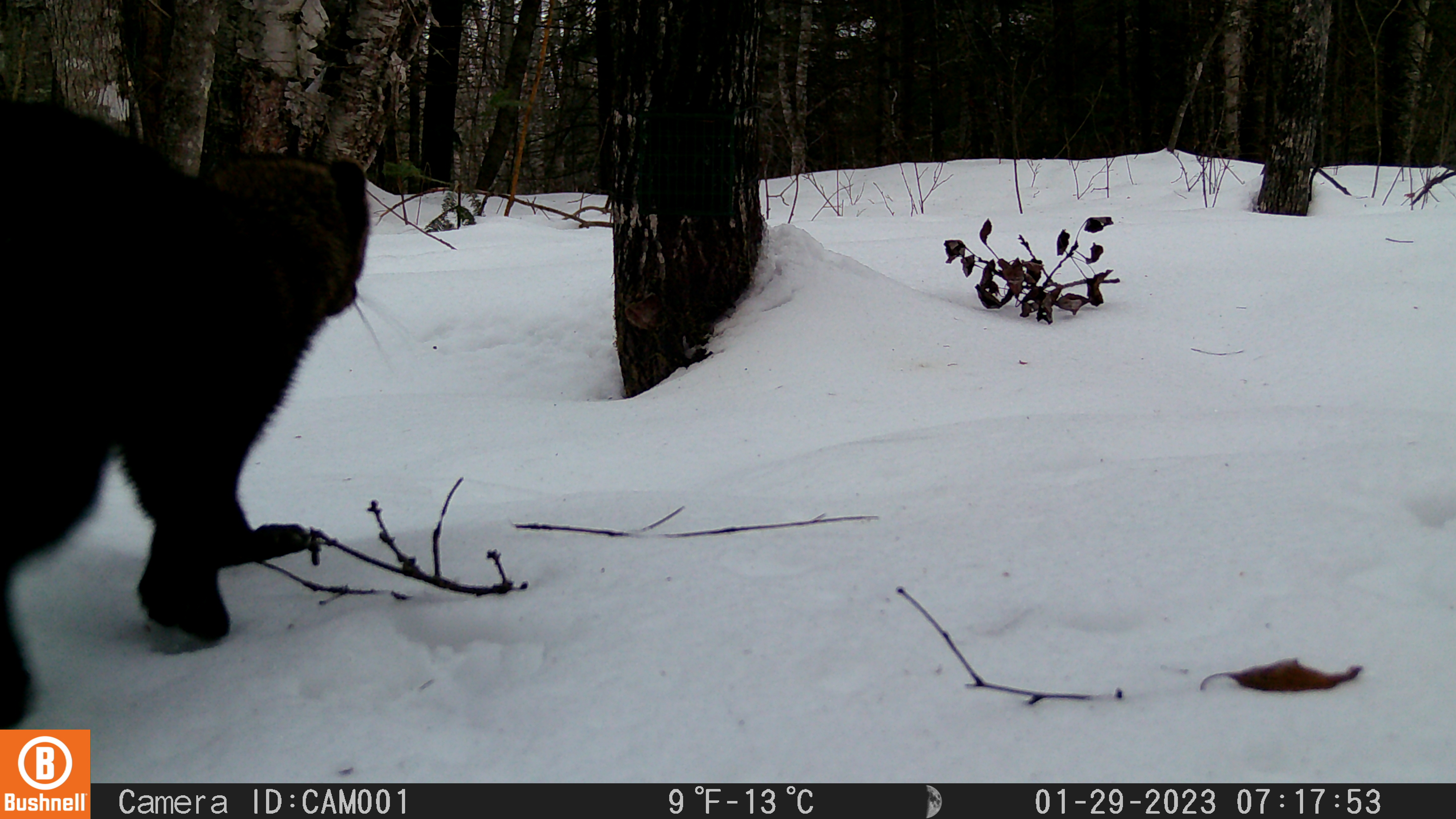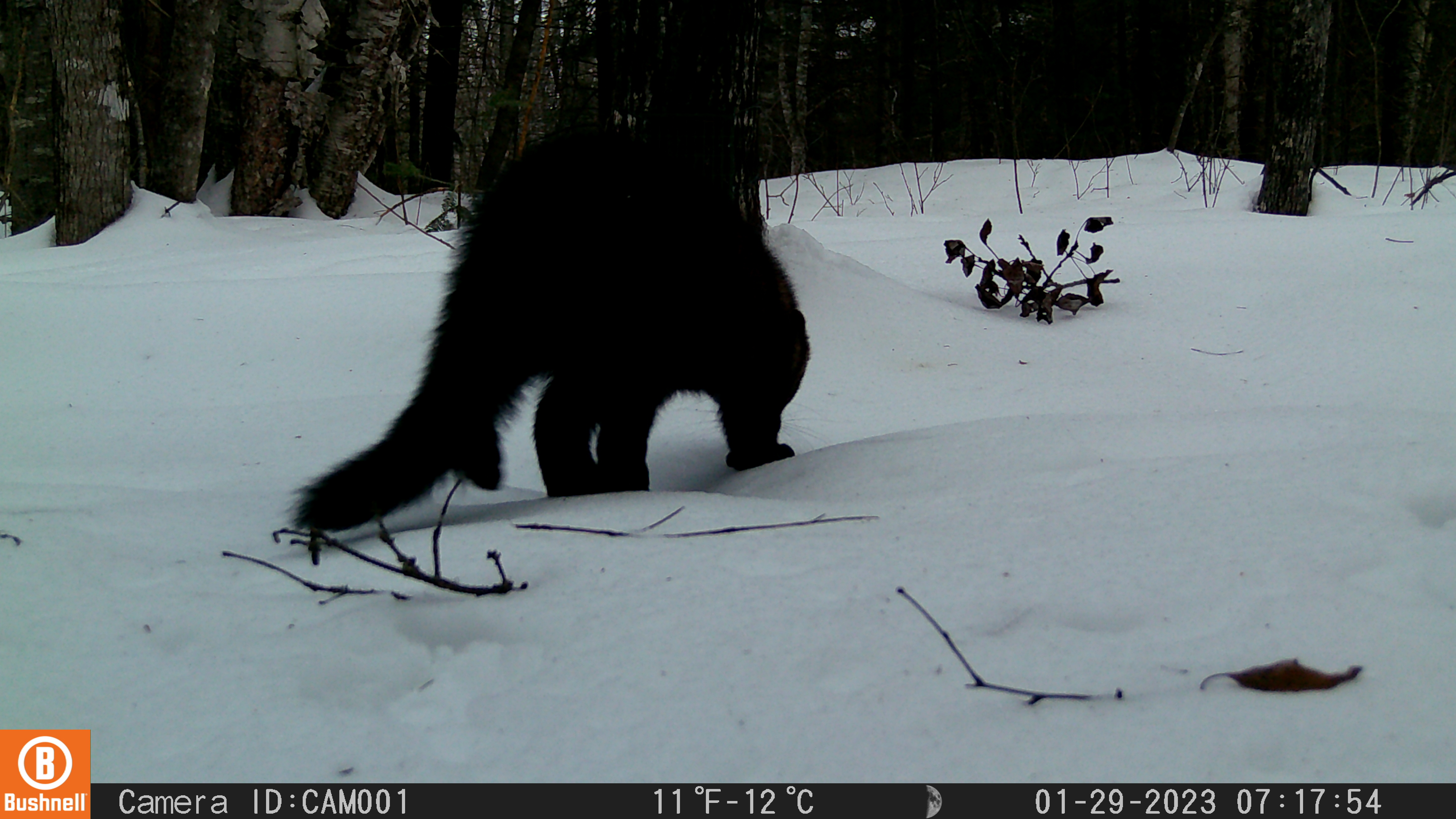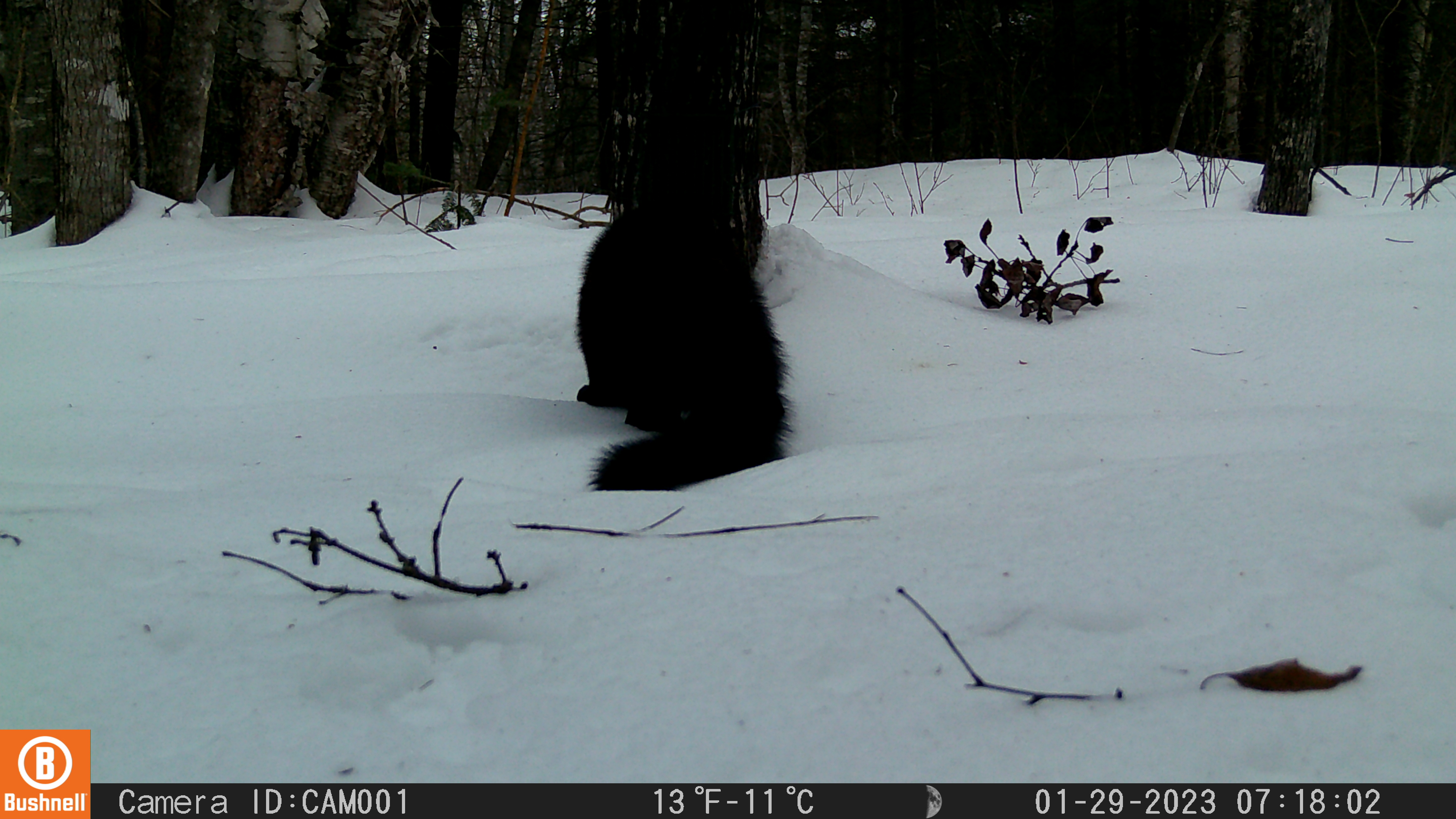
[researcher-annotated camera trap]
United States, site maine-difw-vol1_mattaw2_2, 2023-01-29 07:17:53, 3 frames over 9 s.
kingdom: Animalia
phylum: Chordata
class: Mammalia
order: Carnivora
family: Mustelidae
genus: Pekania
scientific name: Pekania pennanti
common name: fisher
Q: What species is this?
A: Fisher (Pekania pennanti).